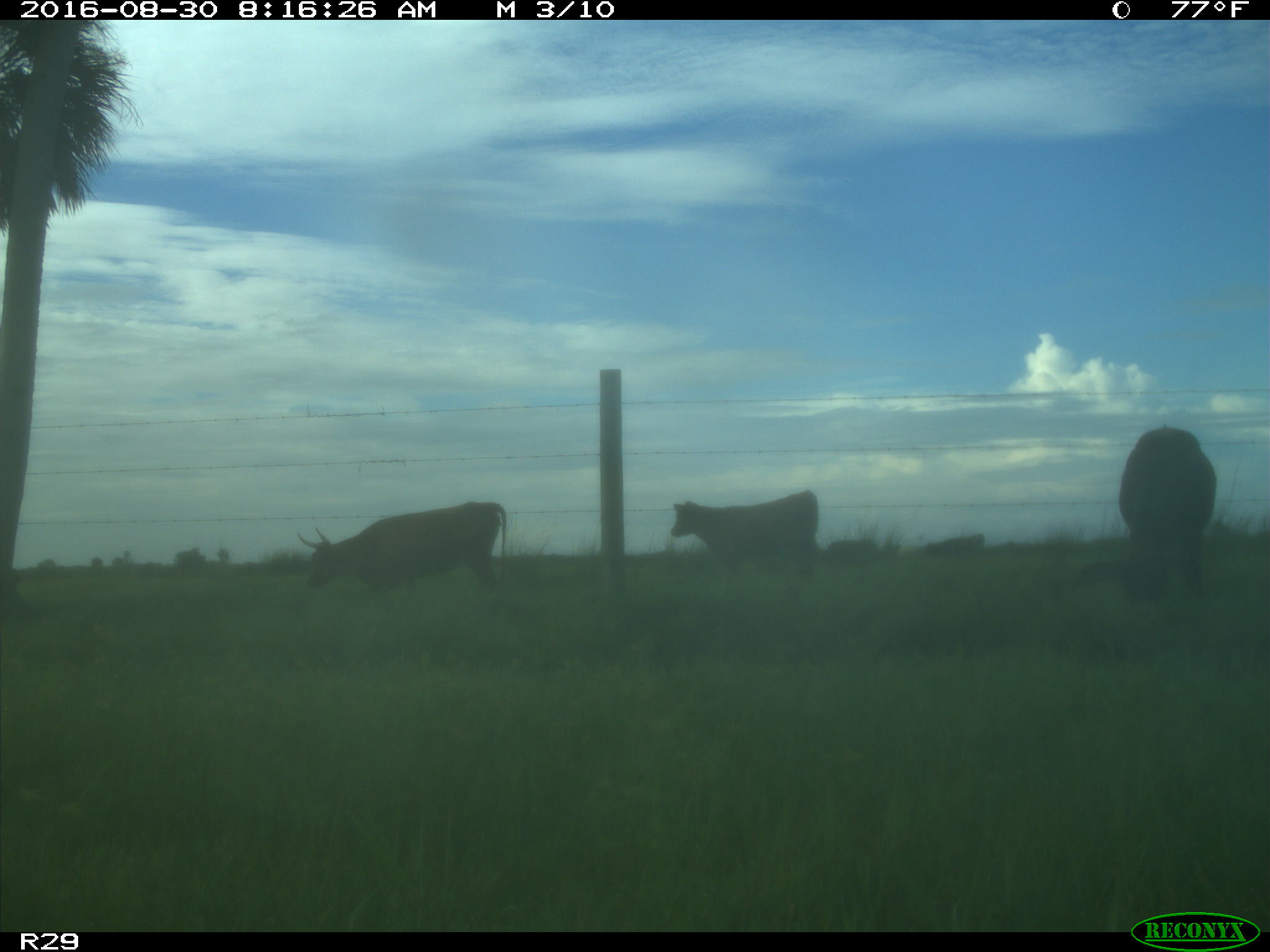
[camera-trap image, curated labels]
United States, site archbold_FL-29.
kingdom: Animalia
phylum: Chordata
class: Mammalia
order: Artiodactyla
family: Bovidae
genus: Bos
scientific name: Bos taurus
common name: domestic cow